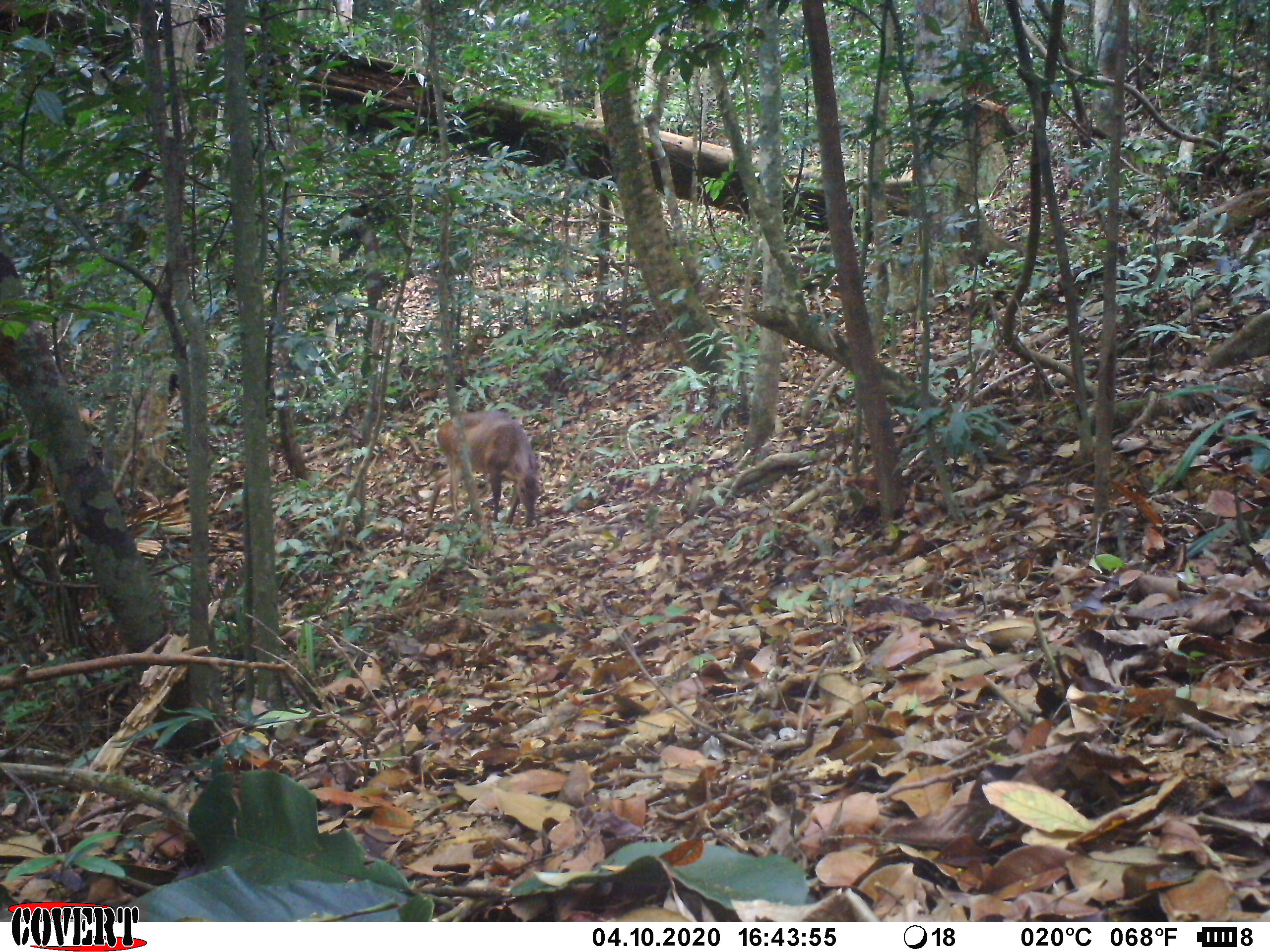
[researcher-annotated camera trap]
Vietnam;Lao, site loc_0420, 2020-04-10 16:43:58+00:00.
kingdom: Animalia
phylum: Chordata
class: Mammalia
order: Artiodactyla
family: Cervidae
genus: Muntiacus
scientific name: Muntiacus vuquangensis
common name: large-antlered muntjac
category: large antlered muntjac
Large antlered muntjac (large-antlered muntjac) (Muntiacus vuquangensis). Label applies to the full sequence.